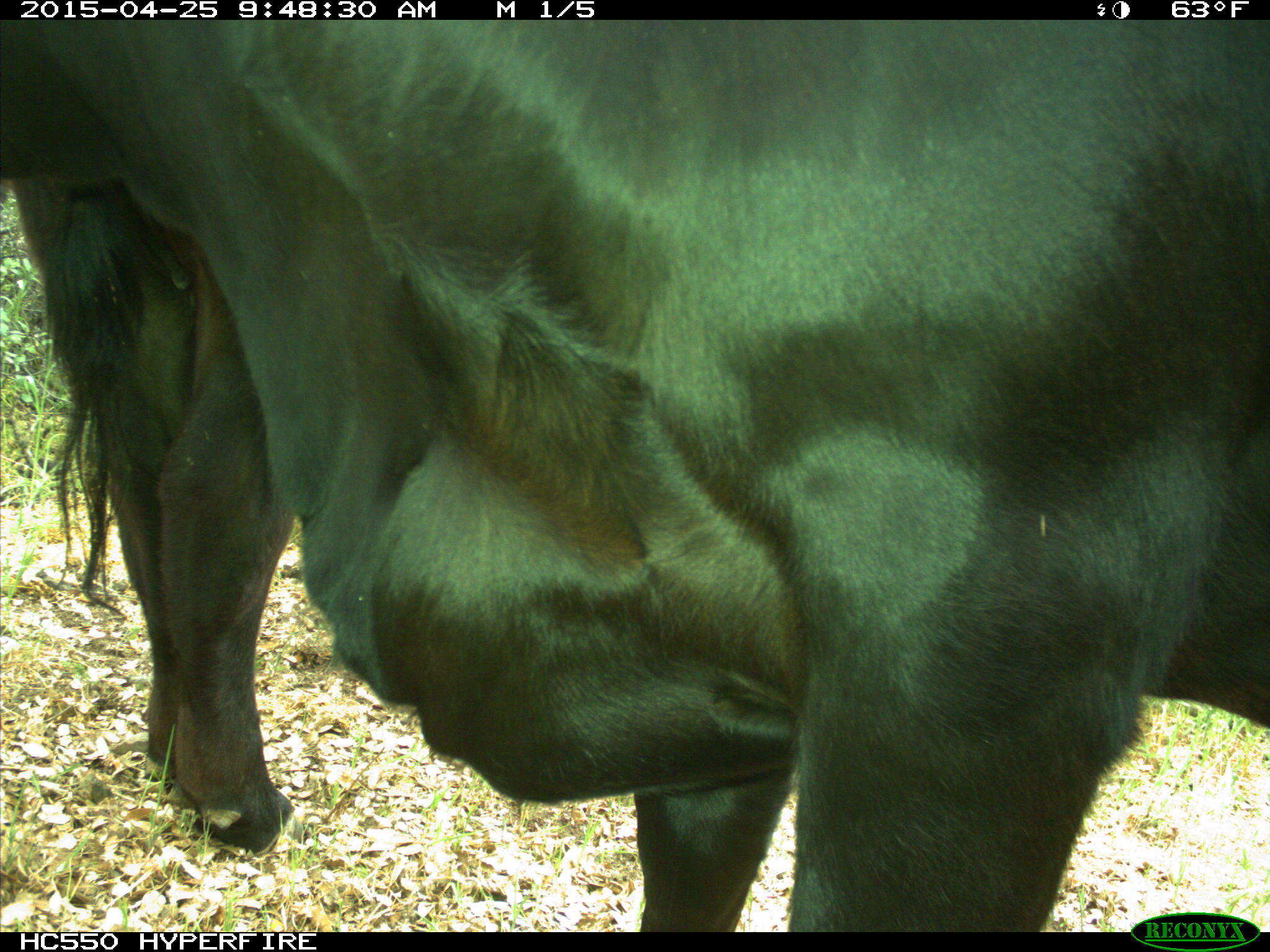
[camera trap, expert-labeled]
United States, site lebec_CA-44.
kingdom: Animalia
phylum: Chordata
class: Mammalia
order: Artiodactyla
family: Suidae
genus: Sus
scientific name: Sus scrofa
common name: wild boar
Sus scrofa (wild boar).